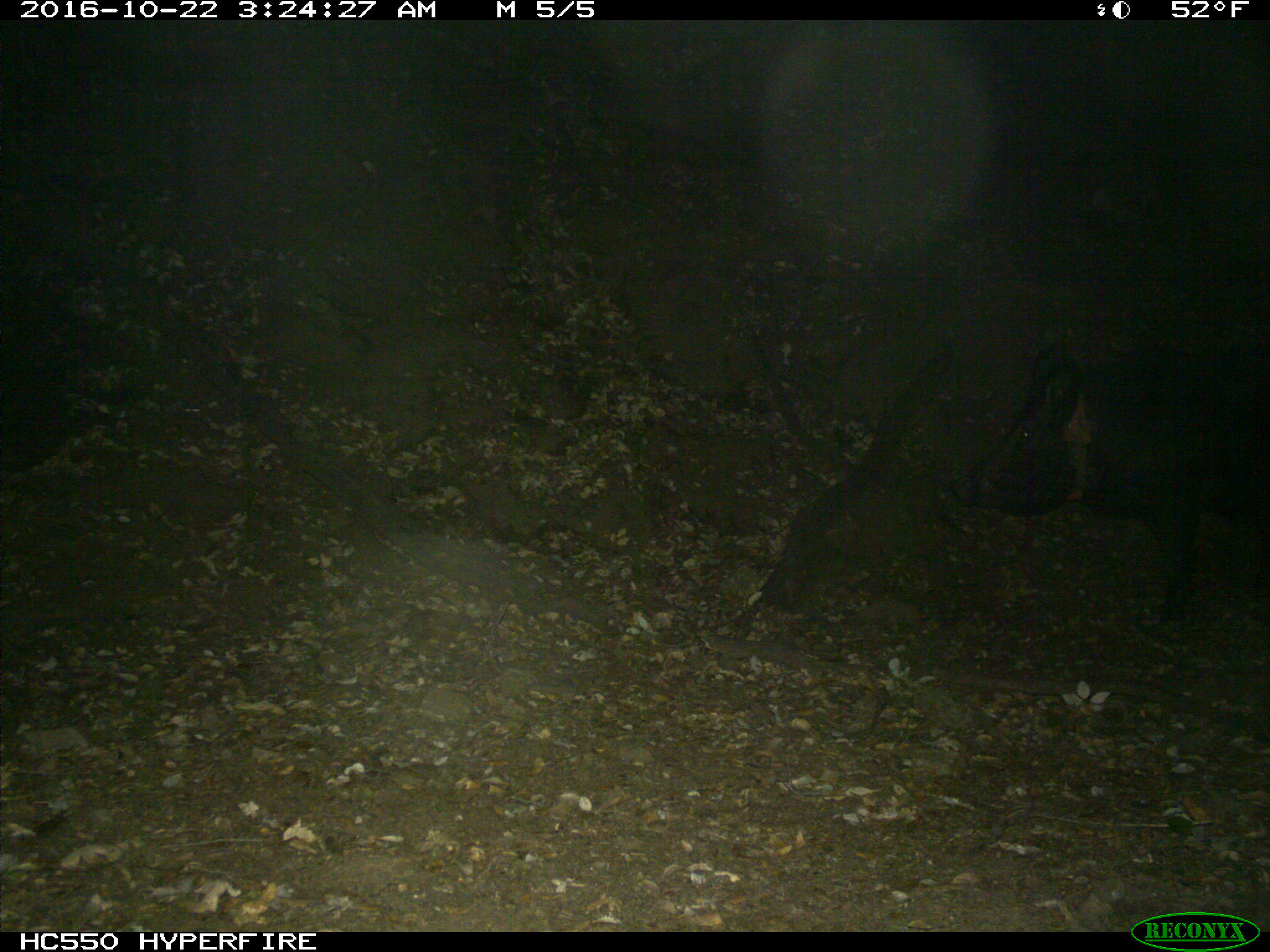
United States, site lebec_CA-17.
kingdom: Animalia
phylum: Chordata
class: Mammalia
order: Artiodactyla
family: Suidae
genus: Sus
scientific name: Sus scrofa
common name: wild boar